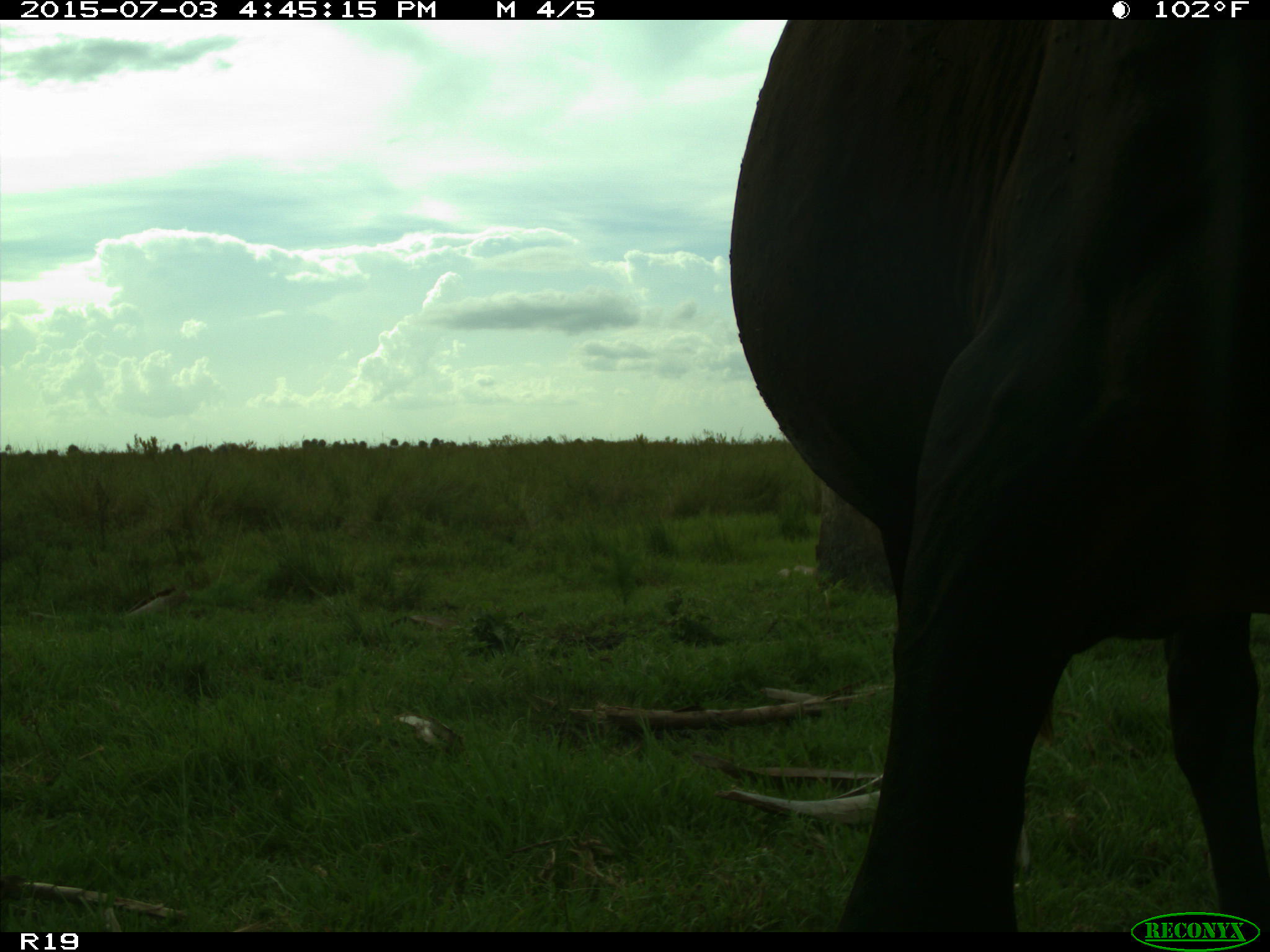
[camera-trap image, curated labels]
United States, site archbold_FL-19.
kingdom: Animalia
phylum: Chordata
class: Mammalia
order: Artiodactyla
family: Bovidae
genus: Bos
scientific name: Bos taurus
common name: domestic cow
Bos taurus (domestic cow).